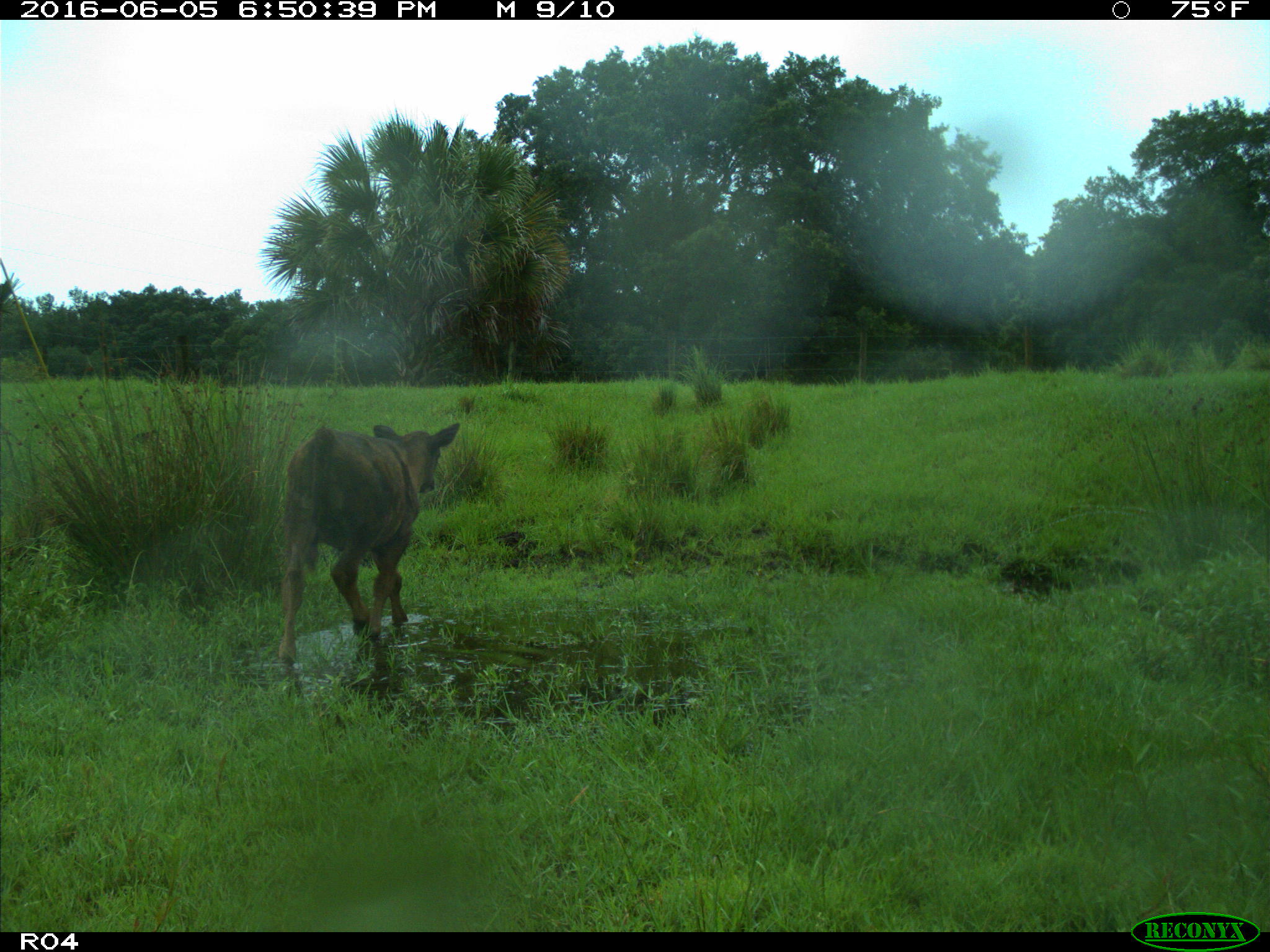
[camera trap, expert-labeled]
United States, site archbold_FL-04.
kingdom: Animalia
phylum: Chordata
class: Mammalia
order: Artiodactyla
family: Bovidae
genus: Bos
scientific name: Bos taurus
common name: domestic cow